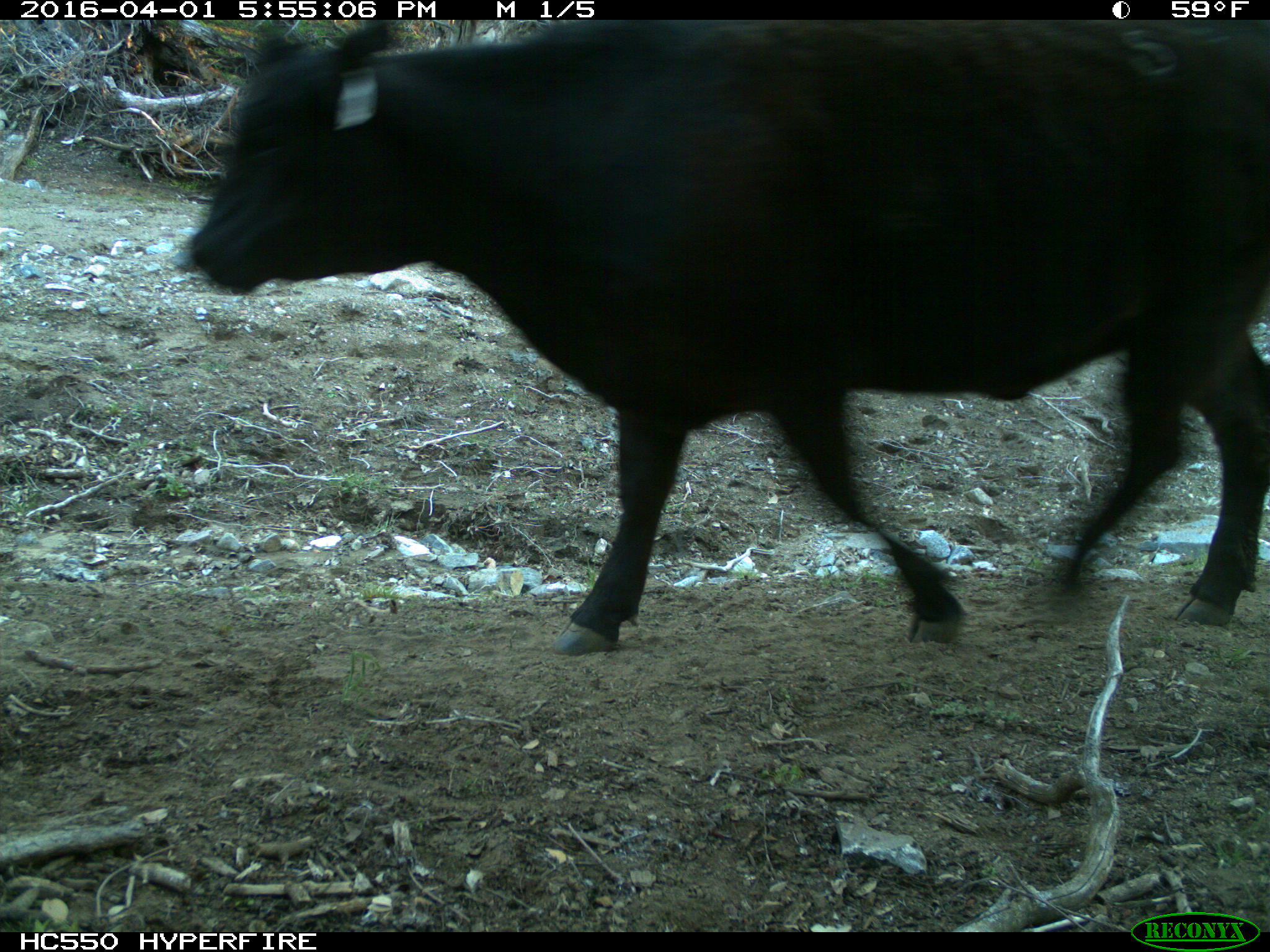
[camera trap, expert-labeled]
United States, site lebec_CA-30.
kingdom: Animalia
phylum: Chordata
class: Mammalia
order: Artiodactyla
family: Bovidae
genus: Bos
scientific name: Bos taurus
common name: domestic cow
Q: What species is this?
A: Bos taurus (domestic cow).